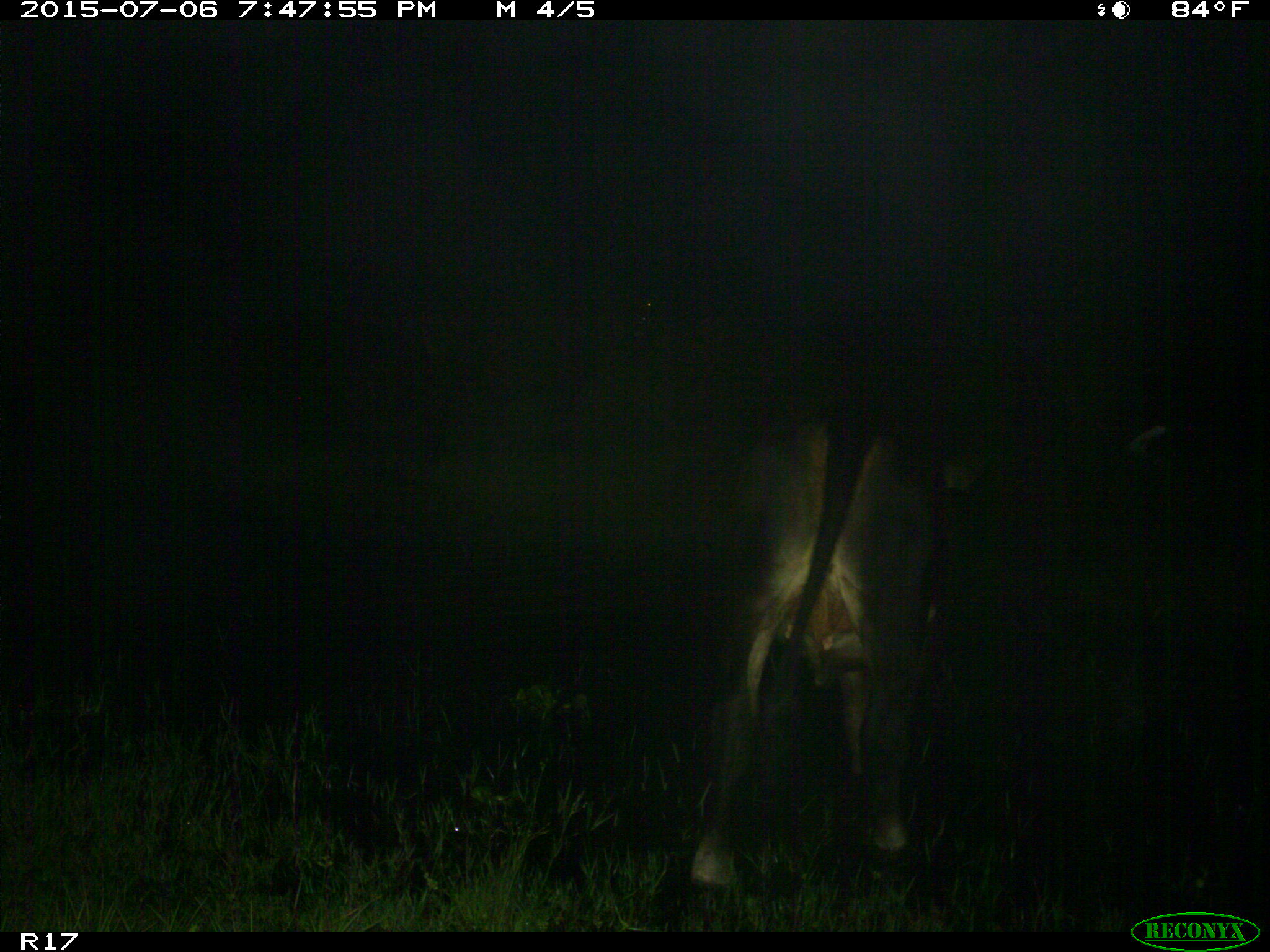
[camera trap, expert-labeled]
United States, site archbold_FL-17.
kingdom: Animalia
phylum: Chordata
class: Mammalia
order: Artiodactyla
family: Bovidae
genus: Bos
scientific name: Bos taurus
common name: domestic cow